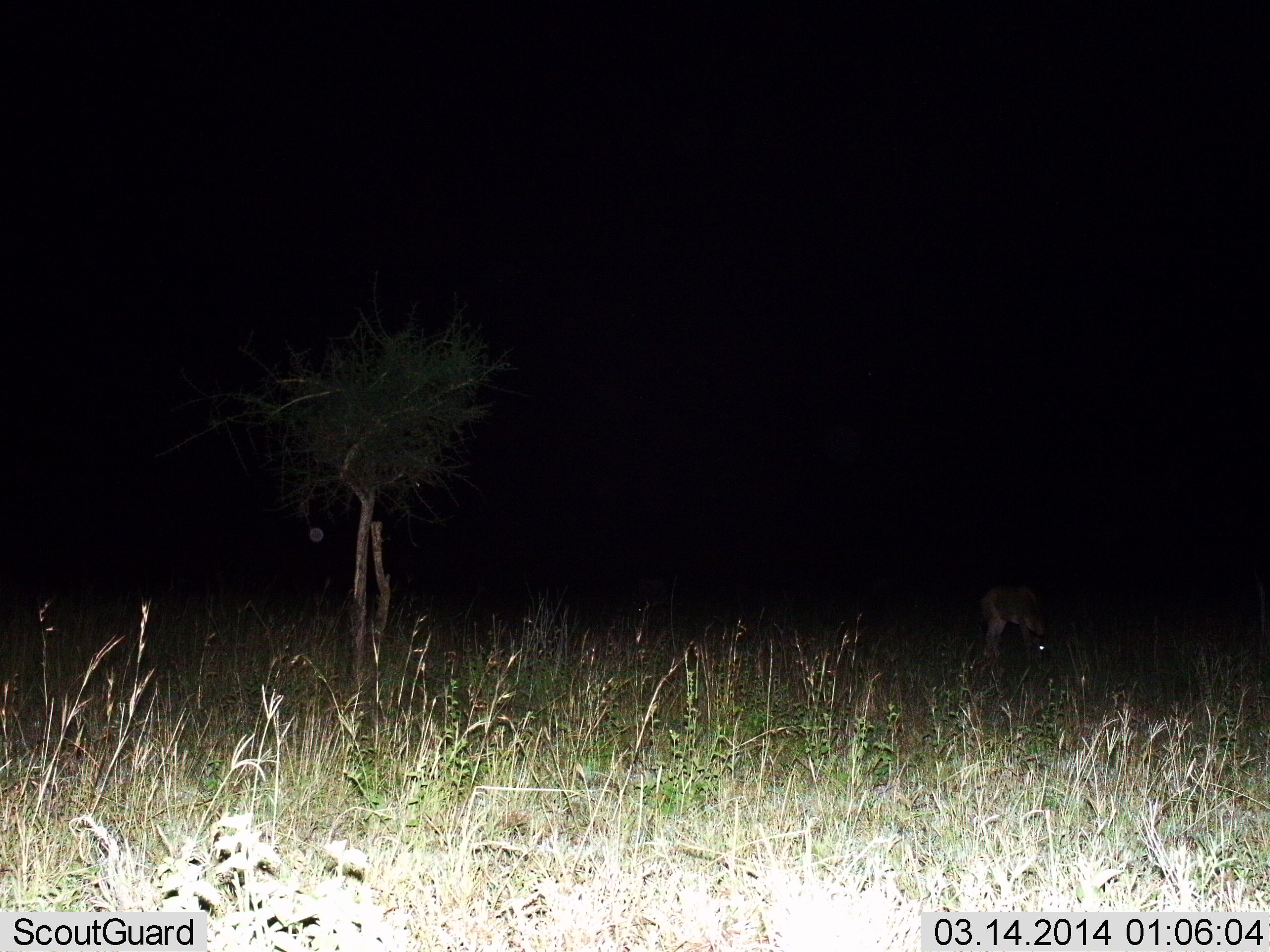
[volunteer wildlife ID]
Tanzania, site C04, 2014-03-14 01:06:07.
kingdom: Animalia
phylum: Chordata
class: Mammalia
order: Artiodactyla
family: Bovidae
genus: Nanger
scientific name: Nanger granti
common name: grant's gazelle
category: gazellegrants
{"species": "gazellegrants (grant's gazelle) (Nanger granti)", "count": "1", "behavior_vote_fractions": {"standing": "20%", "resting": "0%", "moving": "0%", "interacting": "0%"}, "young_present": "0%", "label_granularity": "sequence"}